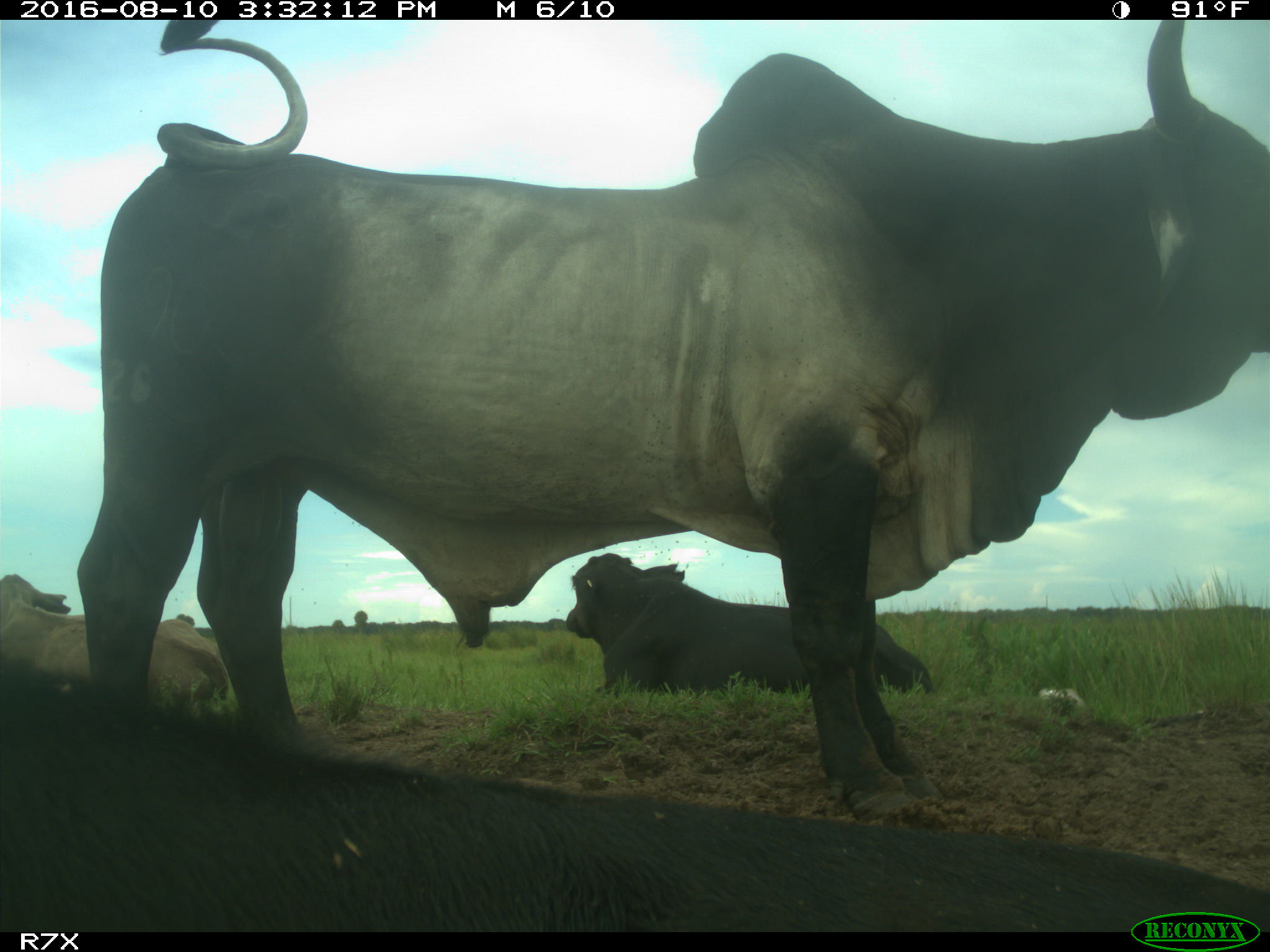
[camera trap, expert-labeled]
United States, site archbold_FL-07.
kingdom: Animalia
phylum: Chordata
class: Mammalia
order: Artiodactyla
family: Bovidae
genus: Bos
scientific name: Bos taurus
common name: domestic cow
Bos taurus (domestic cow).